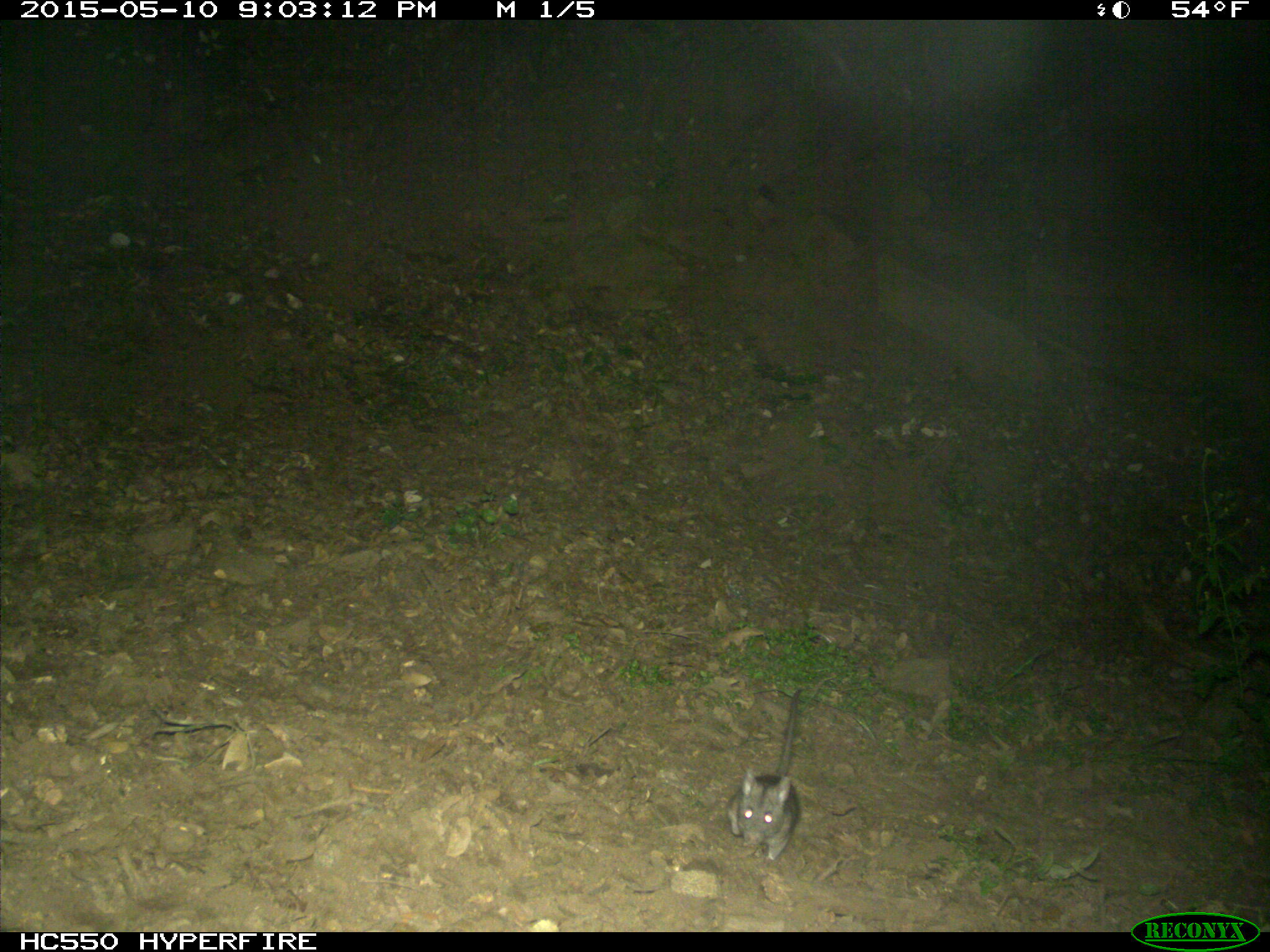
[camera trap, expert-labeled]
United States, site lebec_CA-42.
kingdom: Animalia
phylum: Chordata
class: Mammalia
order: Rodentia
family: Cricetidae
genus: Neotoma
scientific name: Neotoma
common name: pack rat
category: unidentified pack rat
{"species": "unidentified pack rat (pack rat) (Neotoma)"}